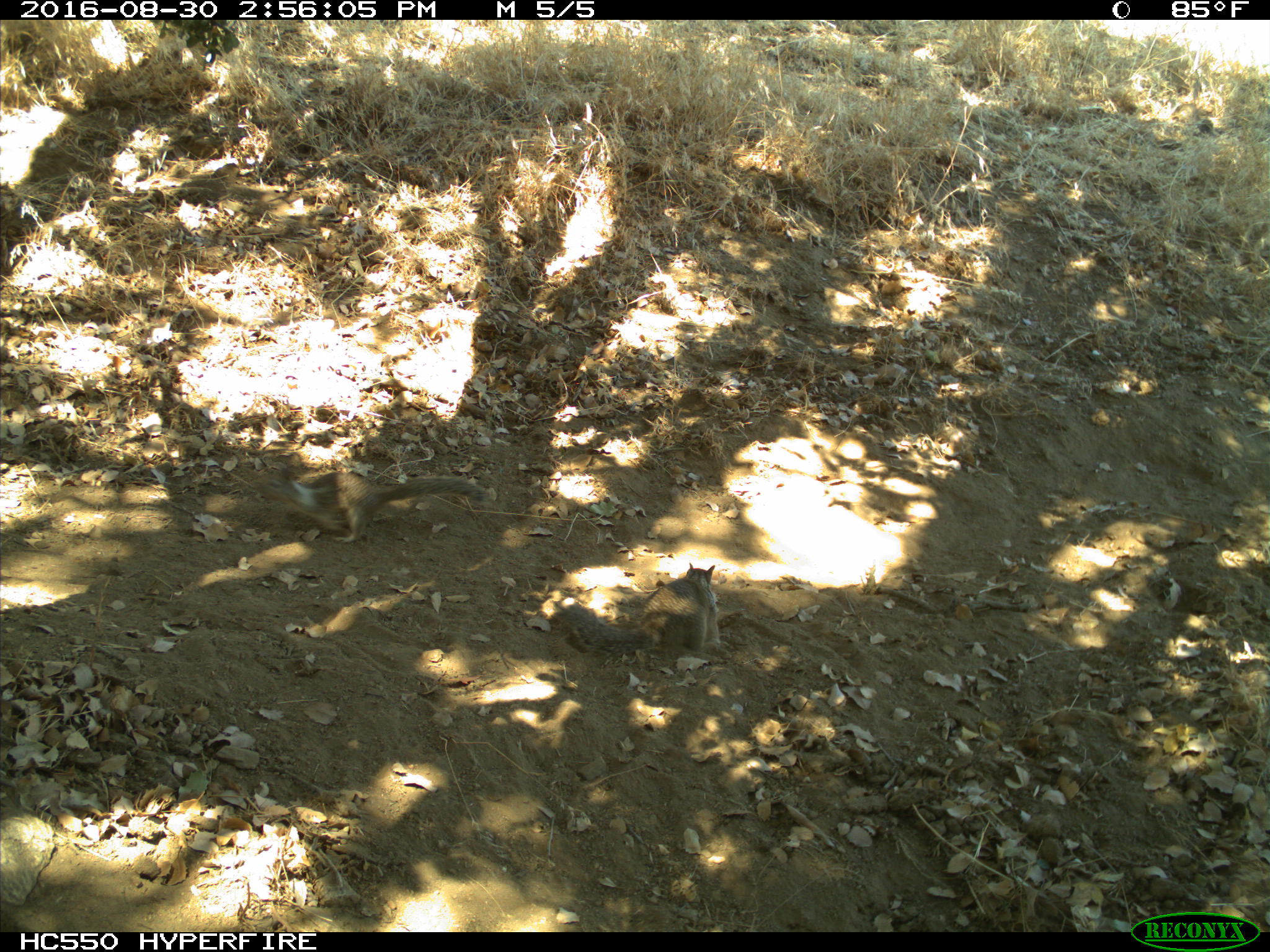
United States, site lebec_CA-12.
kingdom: Animalia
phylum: Chordata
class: Mammalia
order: Rodentia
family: Sciuridae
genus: Otospermophilus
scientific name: Otospermophilus beecheyi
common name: california ground squirrel